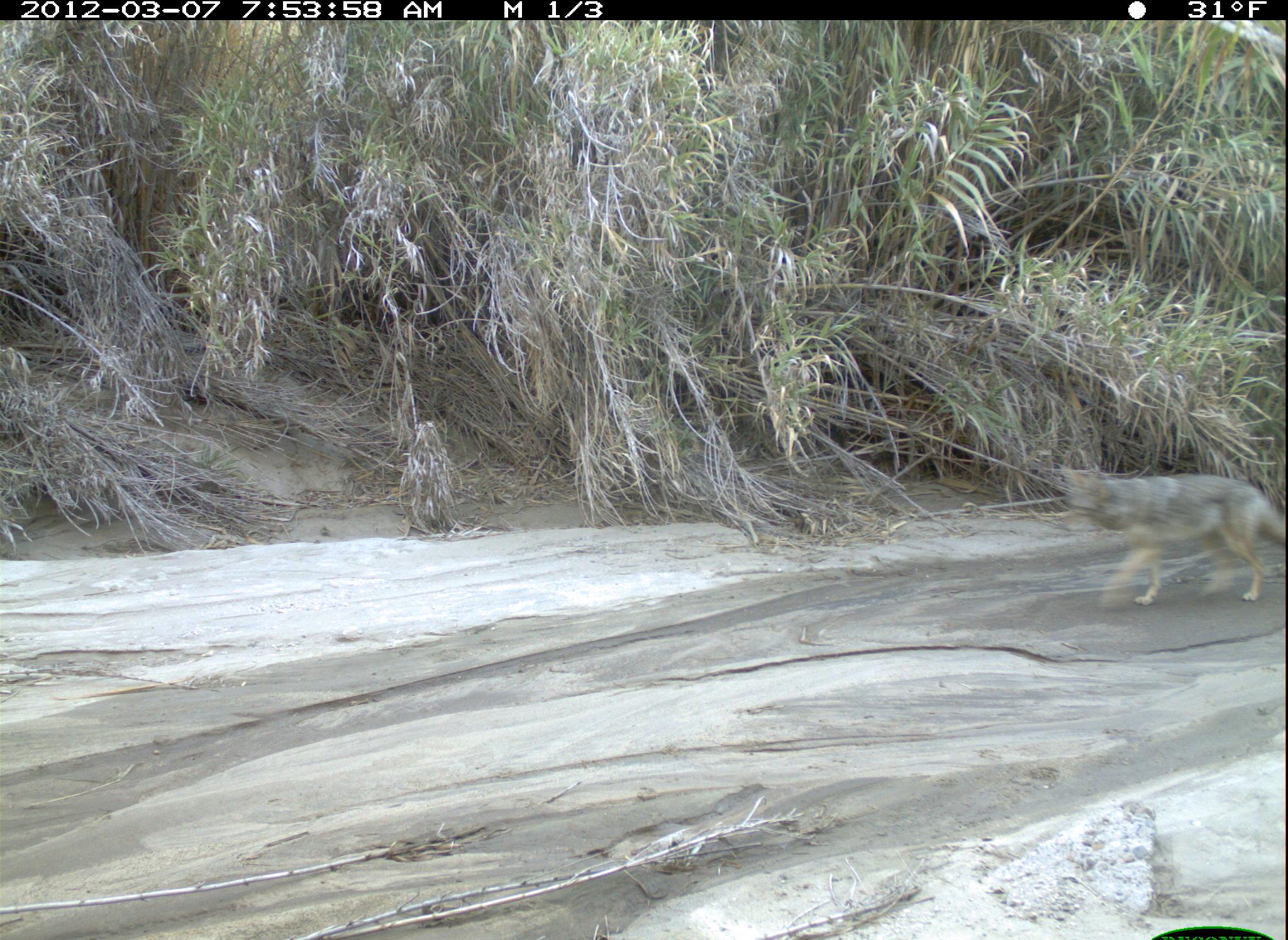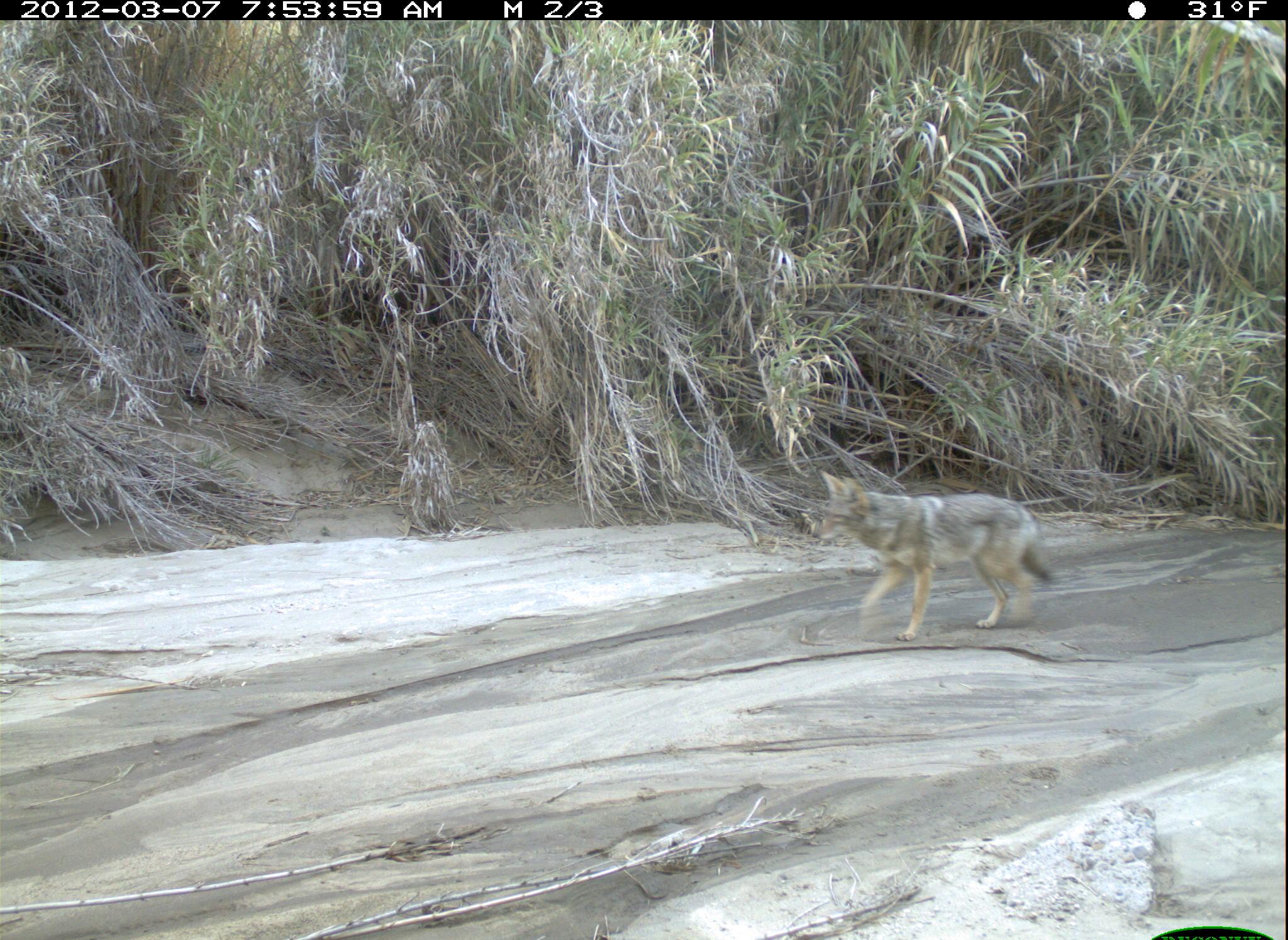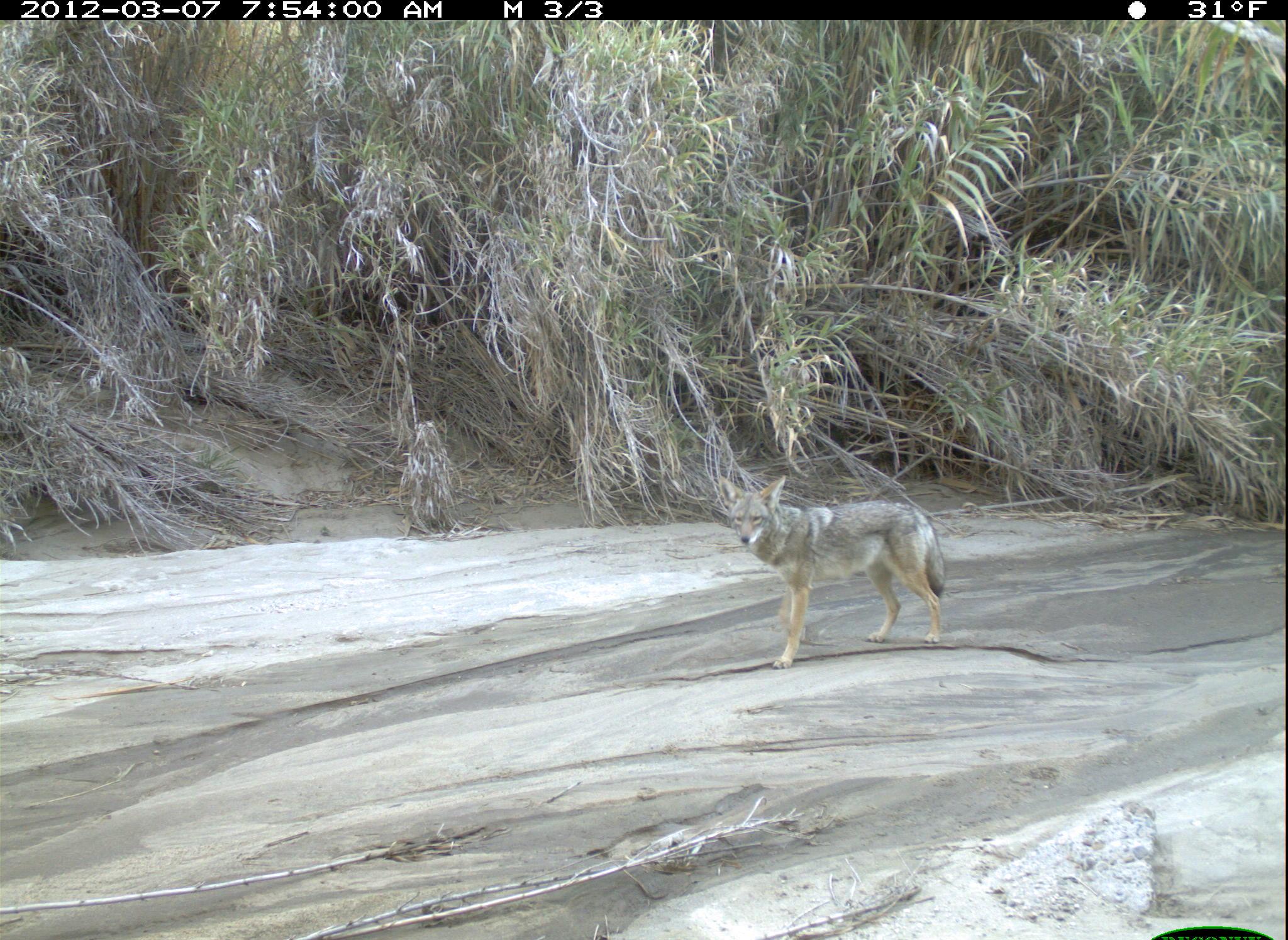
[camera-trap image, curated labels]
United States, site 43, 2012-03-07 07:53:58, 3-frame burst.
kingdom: Animalia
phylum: Chordata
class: Mammalia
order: Carnivora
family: Canidae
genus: Canis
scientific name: Canis latrans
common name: coyote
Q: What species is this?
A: Coyote (Canis latrans).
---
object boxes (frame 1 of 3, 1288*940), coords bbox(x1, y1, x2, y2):
coyote: bbox(1029, 435, 1286, 630)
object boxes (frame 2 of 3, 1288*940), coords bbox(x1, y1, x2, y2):
coyote: bbox(795, 446, 1093, 644)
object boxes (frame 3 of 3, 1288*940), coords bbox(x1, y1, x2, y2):
coyote: bbox(712, 451, 955, 680)